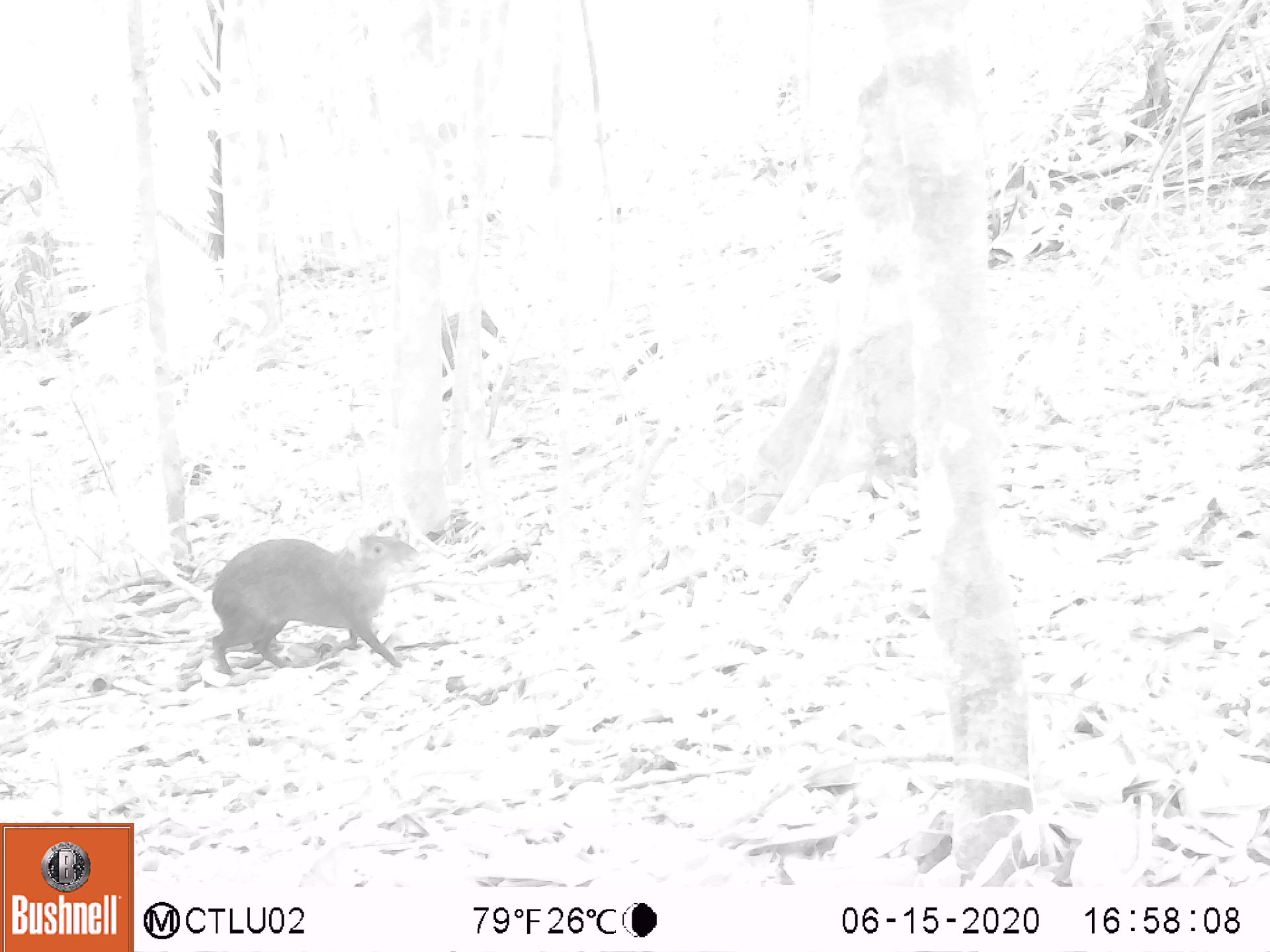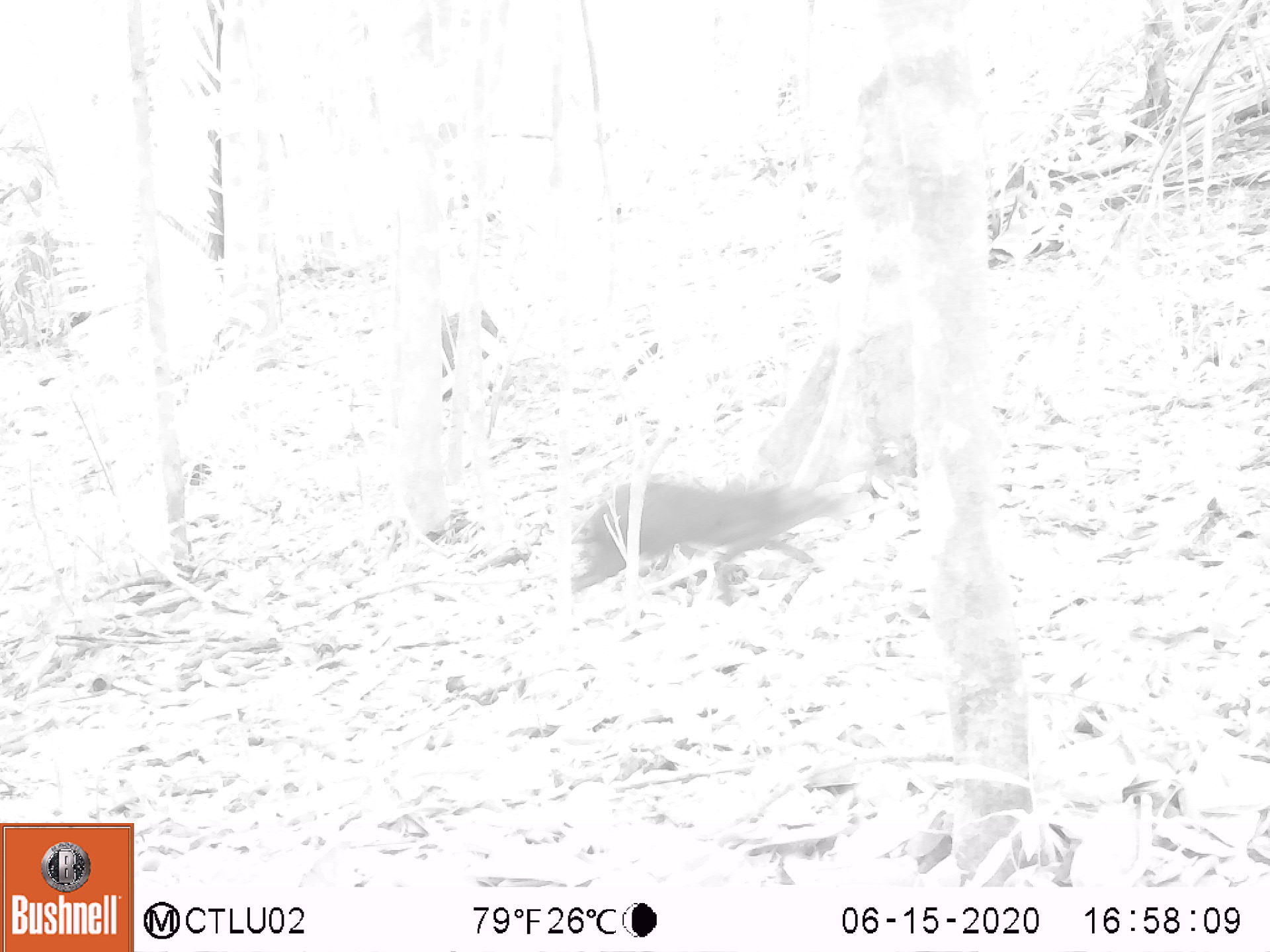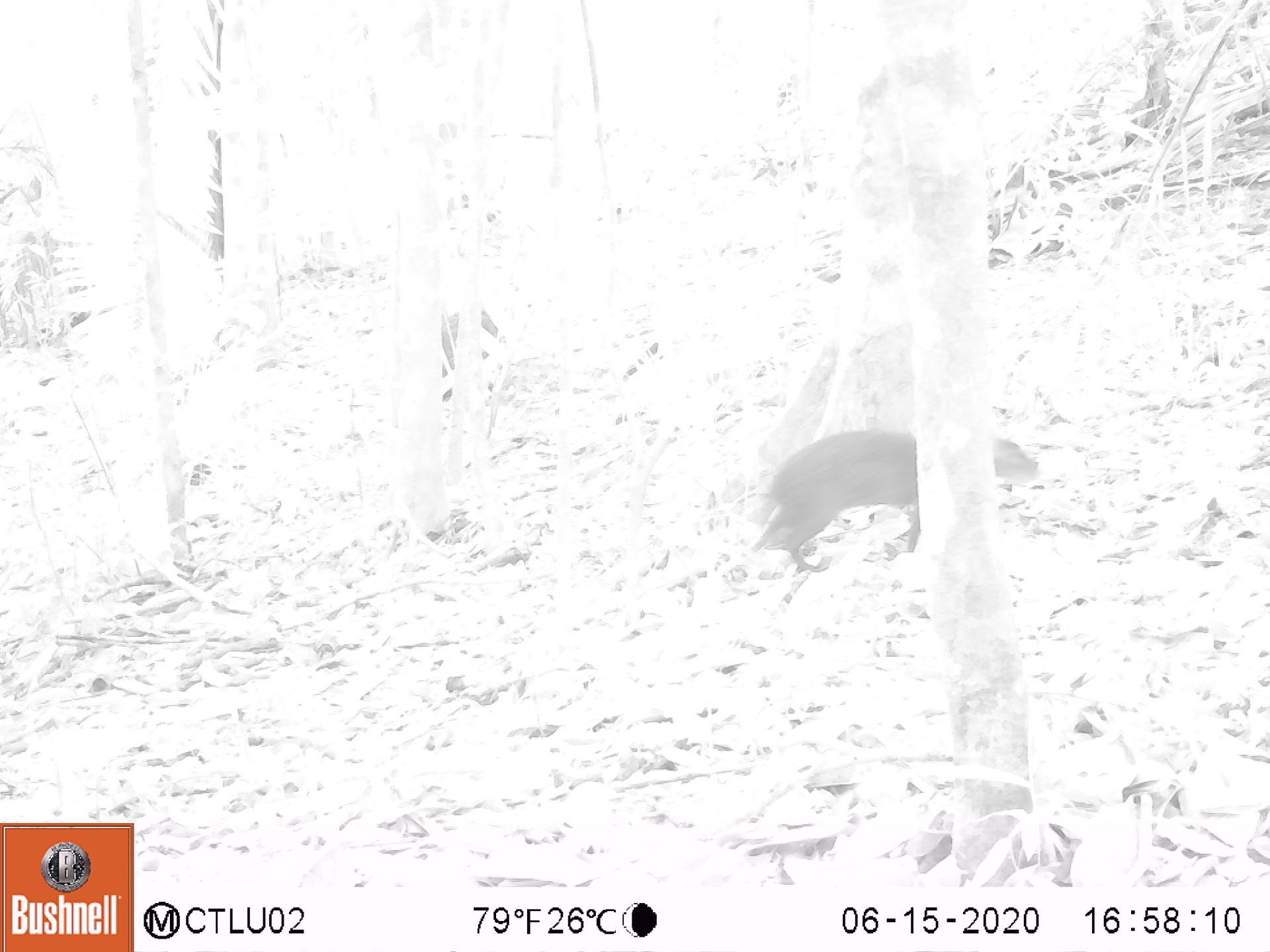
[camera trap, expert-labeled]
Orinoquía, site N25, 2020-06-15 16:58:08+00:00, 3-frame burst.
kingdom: Animalia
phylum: Chordata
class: Mammalia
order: Rodentia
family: Dasyproctidae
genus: Dasyprocta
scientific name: Dasyprocta fuliginosa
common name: black agouti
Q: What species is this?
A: Black agouti (Dasyprocta fuliginosa).